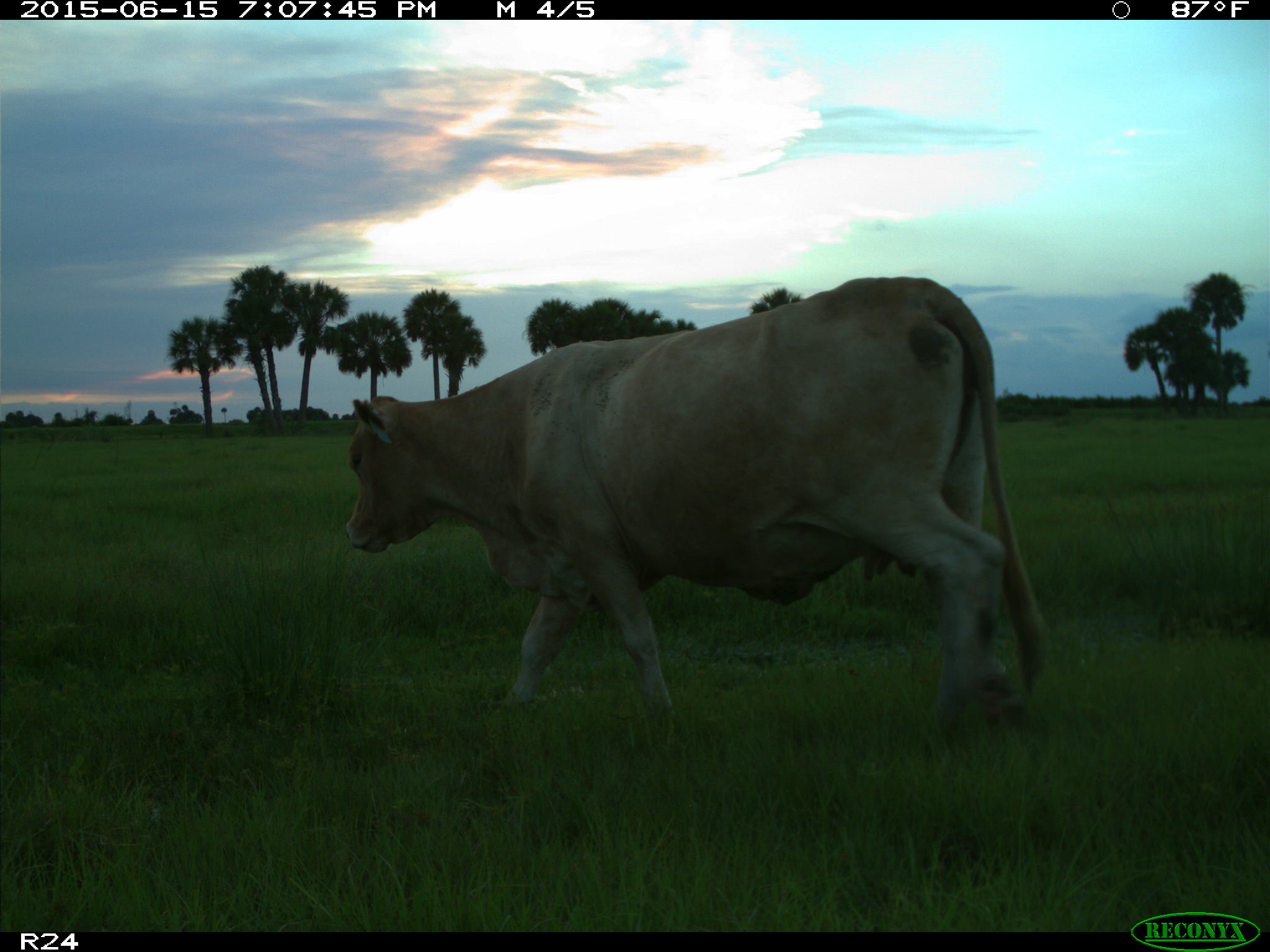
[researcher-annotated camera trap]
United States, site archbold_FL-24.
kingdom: Animalia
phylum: Chordata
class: Mammalia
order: Artiodactyla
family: Cervidae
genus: Odocoileus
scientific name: Odocoileus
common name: deer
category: unidentified deer